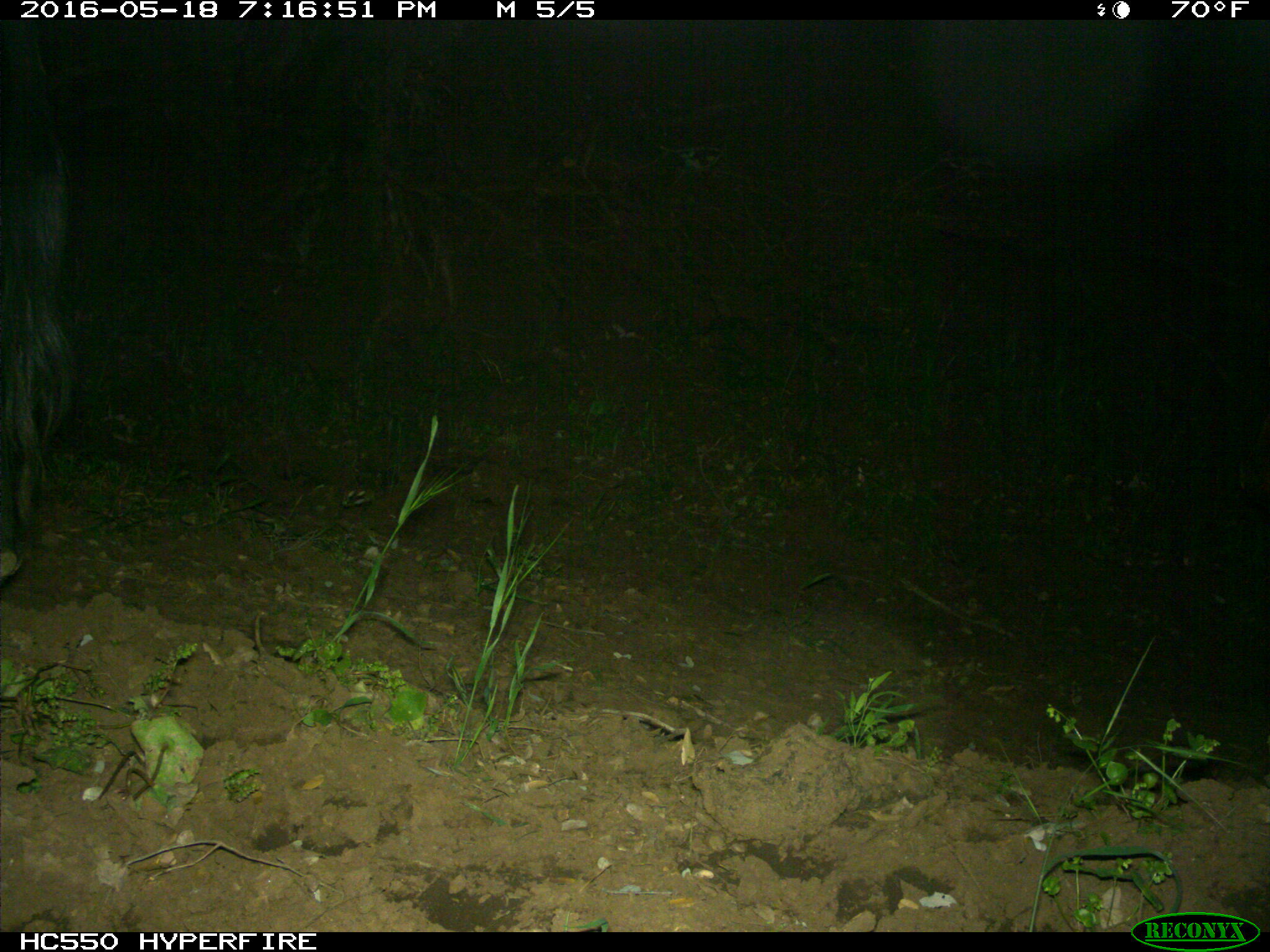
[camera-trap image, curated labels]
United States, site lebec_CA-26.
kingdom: Animalia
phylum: Chordata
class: Mammalia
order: Artiodactyla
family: Bovidae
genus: Bos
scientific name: Bos taurus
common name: domestic cow